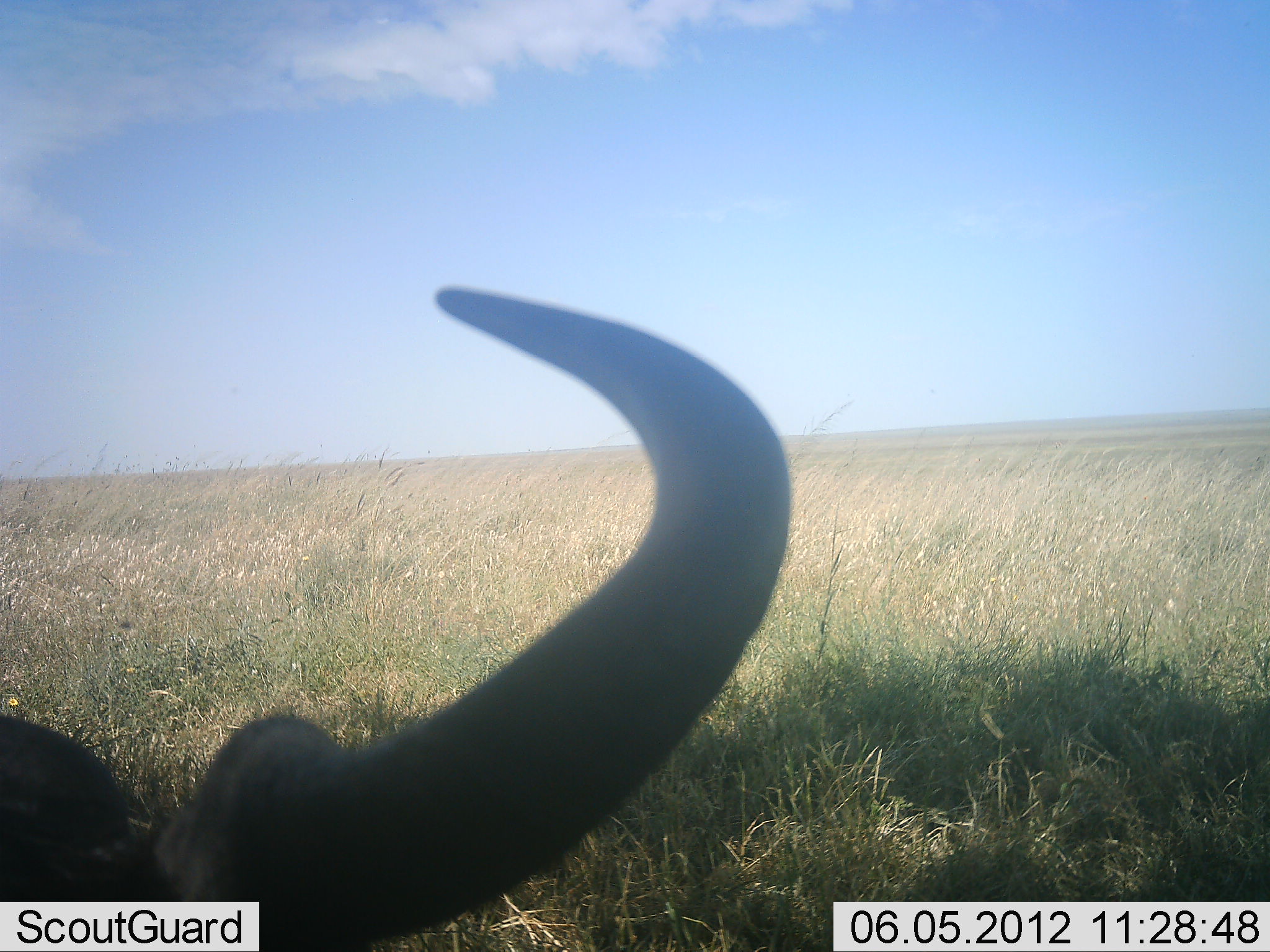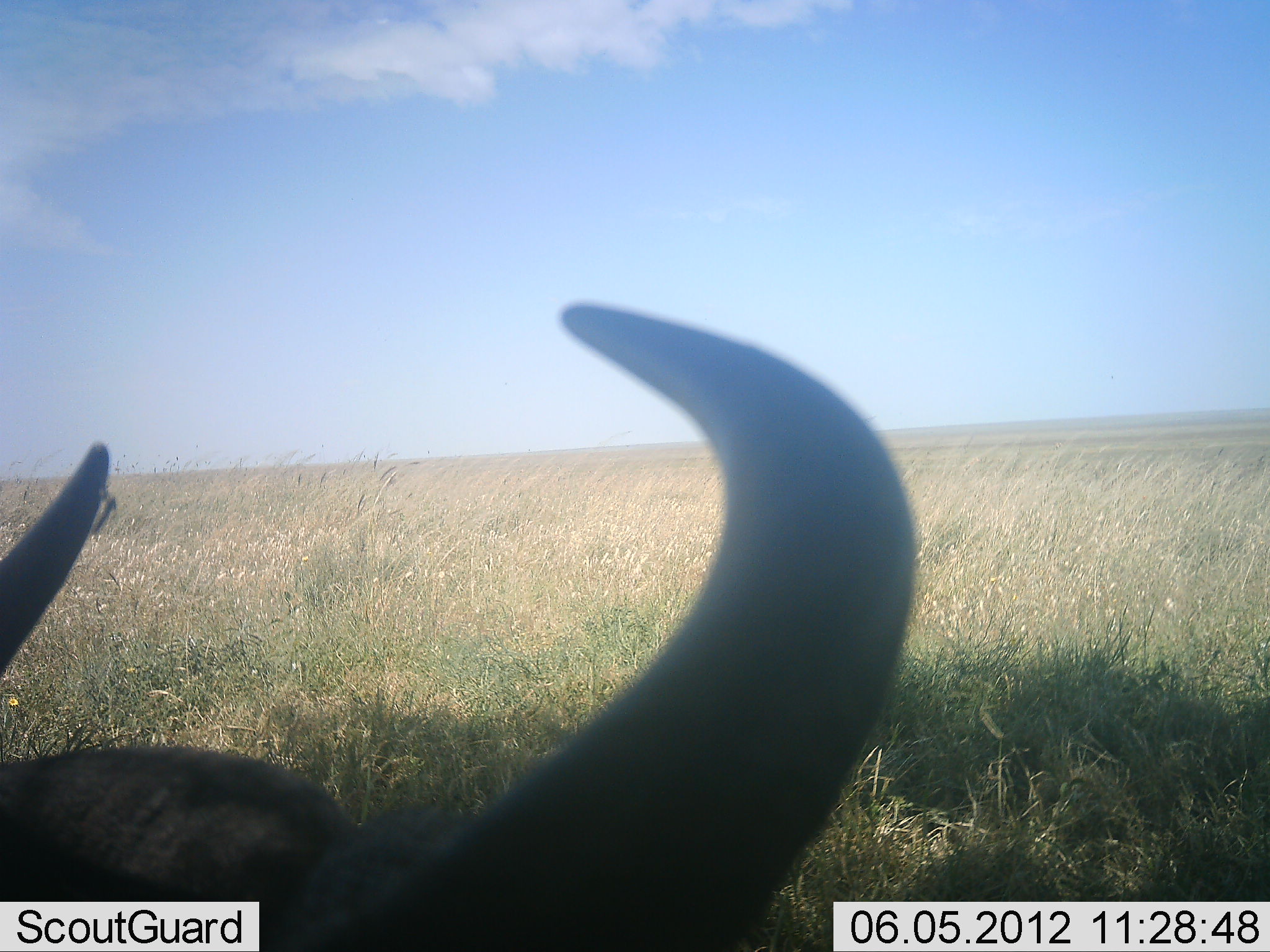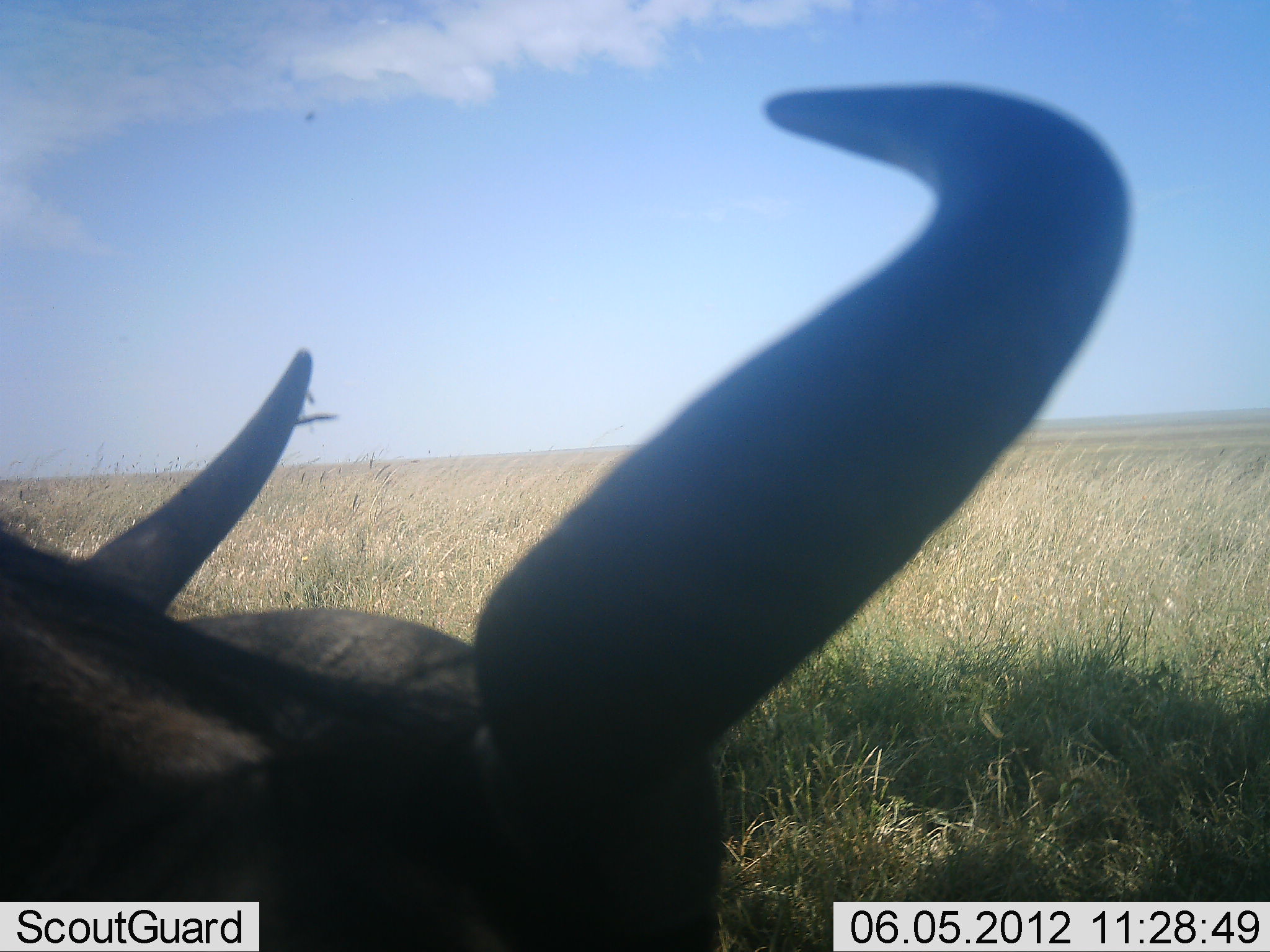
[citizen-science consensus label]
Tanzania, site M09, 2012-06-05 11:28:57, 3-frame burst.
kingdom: Animalia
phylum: Chordata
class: Mammalia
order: Artiodactyla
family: Bovidae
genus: Connochaetes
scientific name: Connochaetes taurinus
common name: blue wildebeest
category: wildebeest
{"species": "wildebeest (blue wildebeest) (Connochaetes taurinus)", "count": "1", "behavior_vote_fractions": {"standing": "20%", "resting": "60%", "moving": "20%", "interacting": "0%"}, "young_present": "0%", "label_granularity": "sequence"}